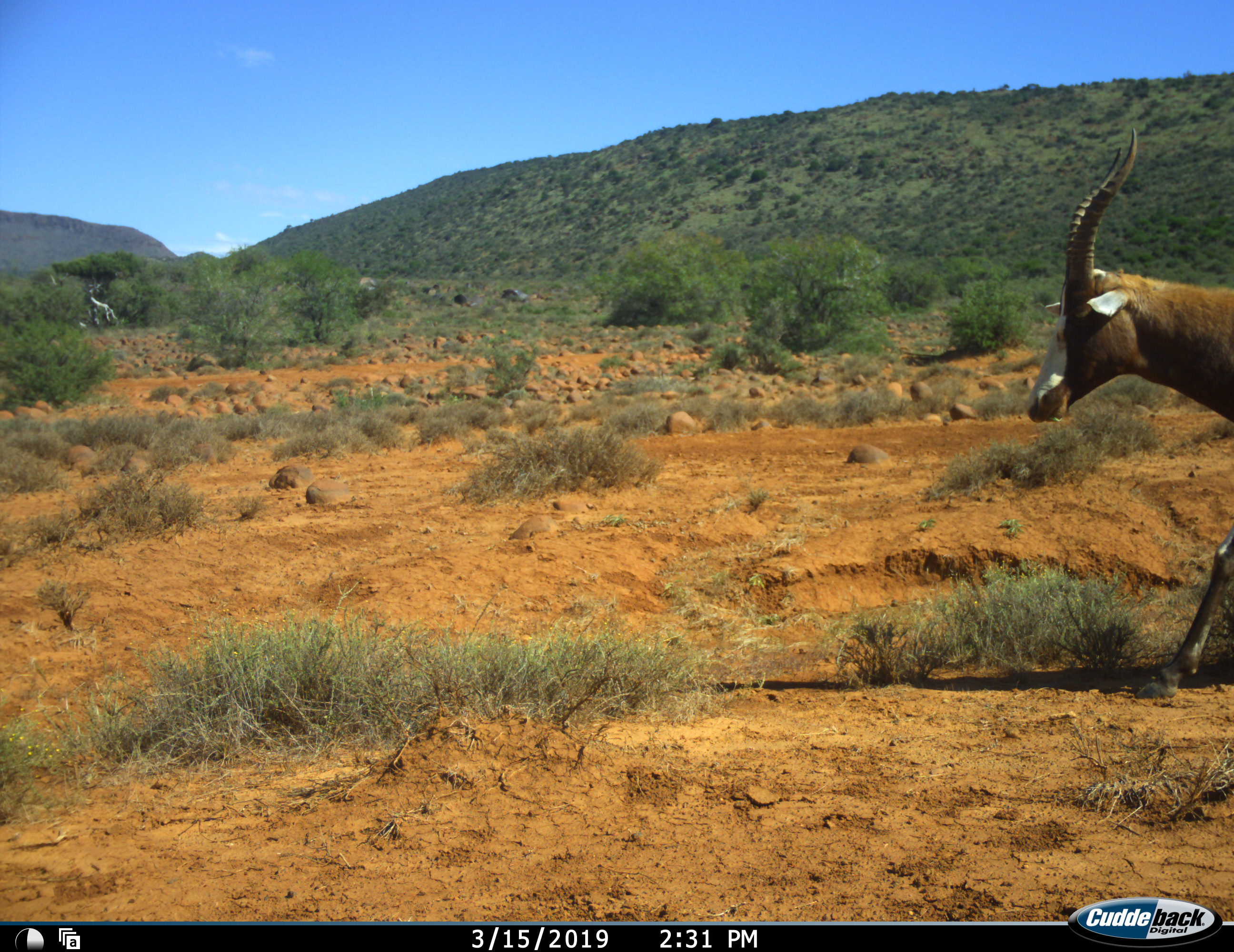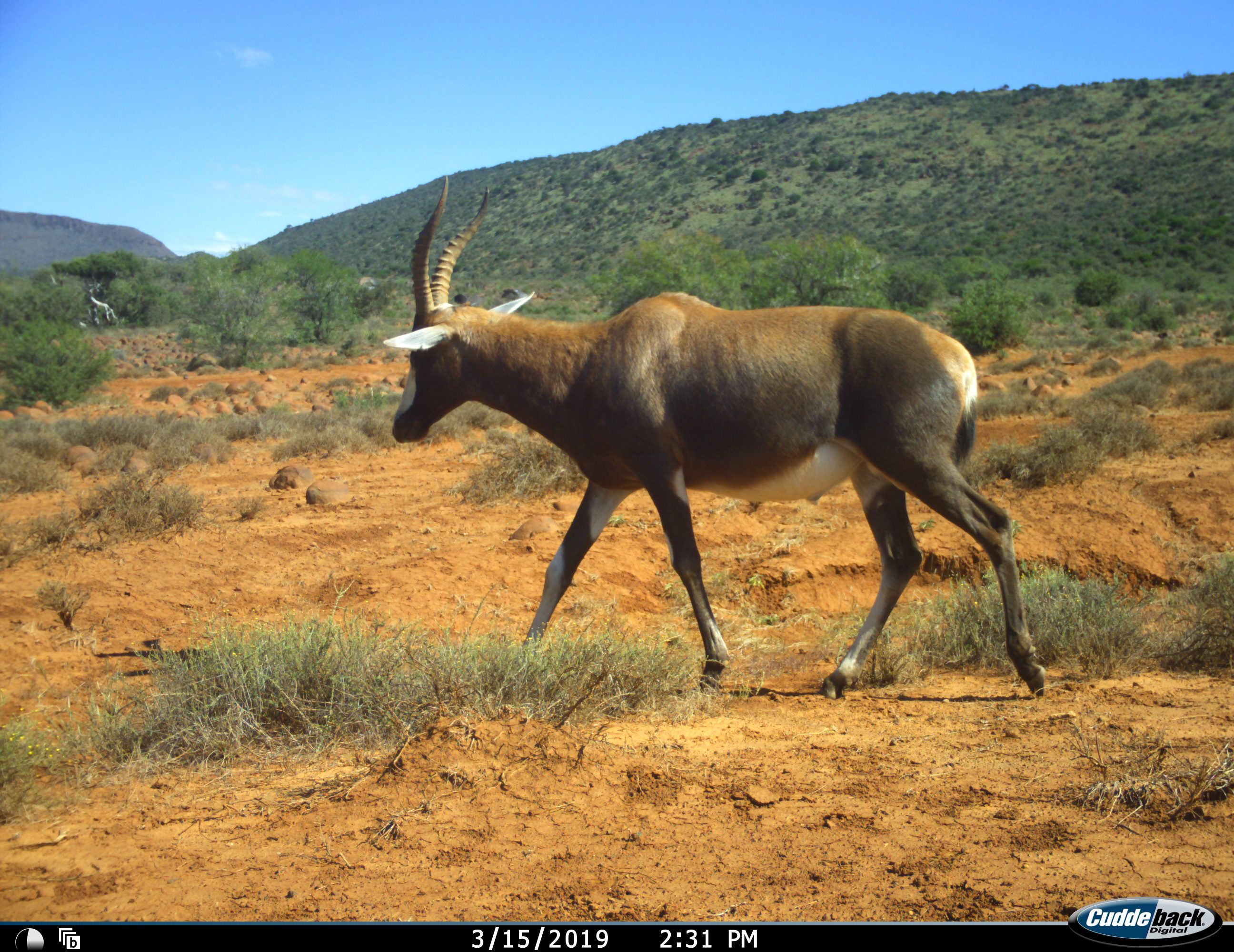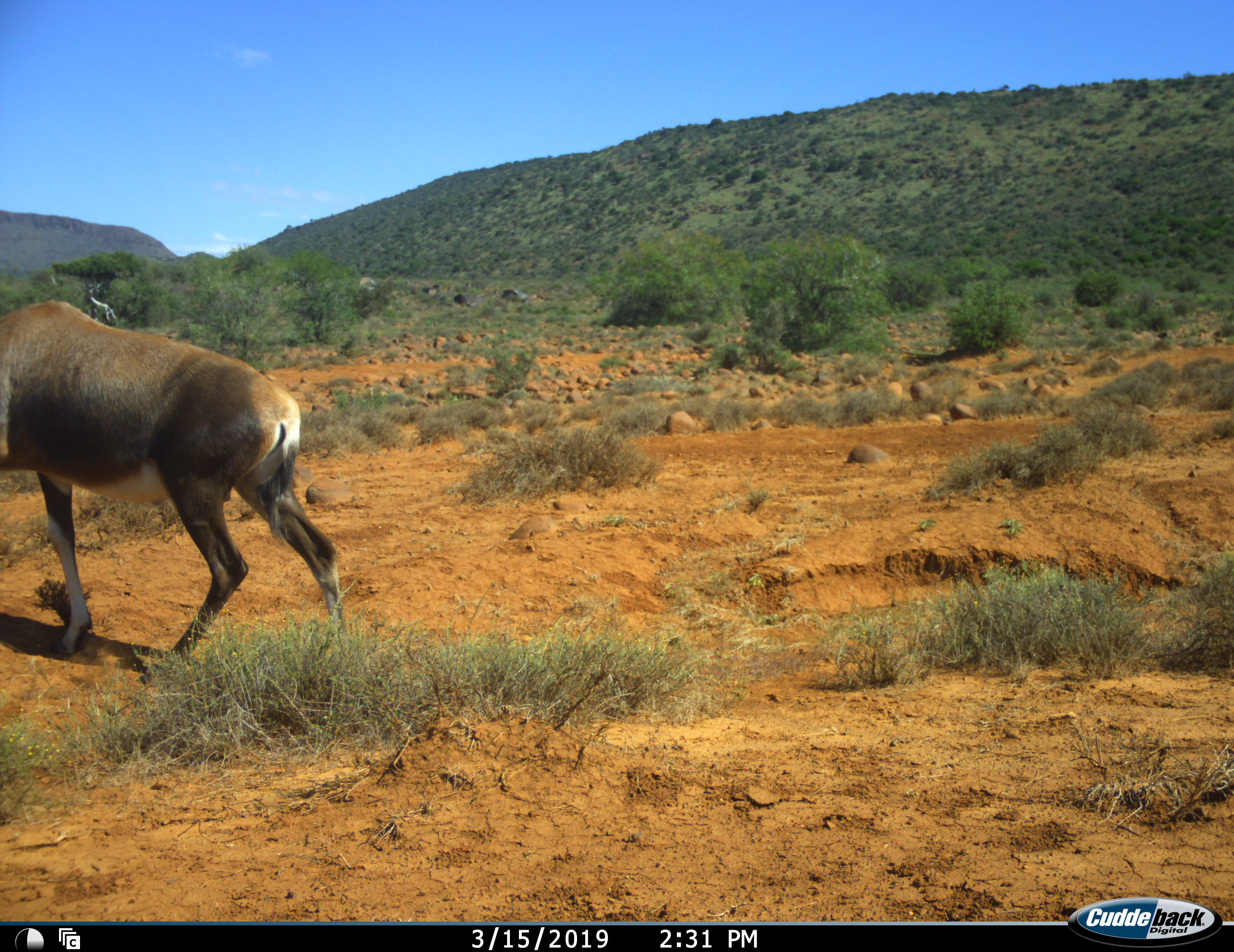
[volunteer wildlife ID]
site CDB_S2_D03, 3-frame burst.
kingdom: Animalia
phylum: Chordata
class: Mammalia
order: Artiodactyla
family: Bovidae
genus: Damaliscus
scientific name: Damaliscus pygargus phillipsi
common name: blesbok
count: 1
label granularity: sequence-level